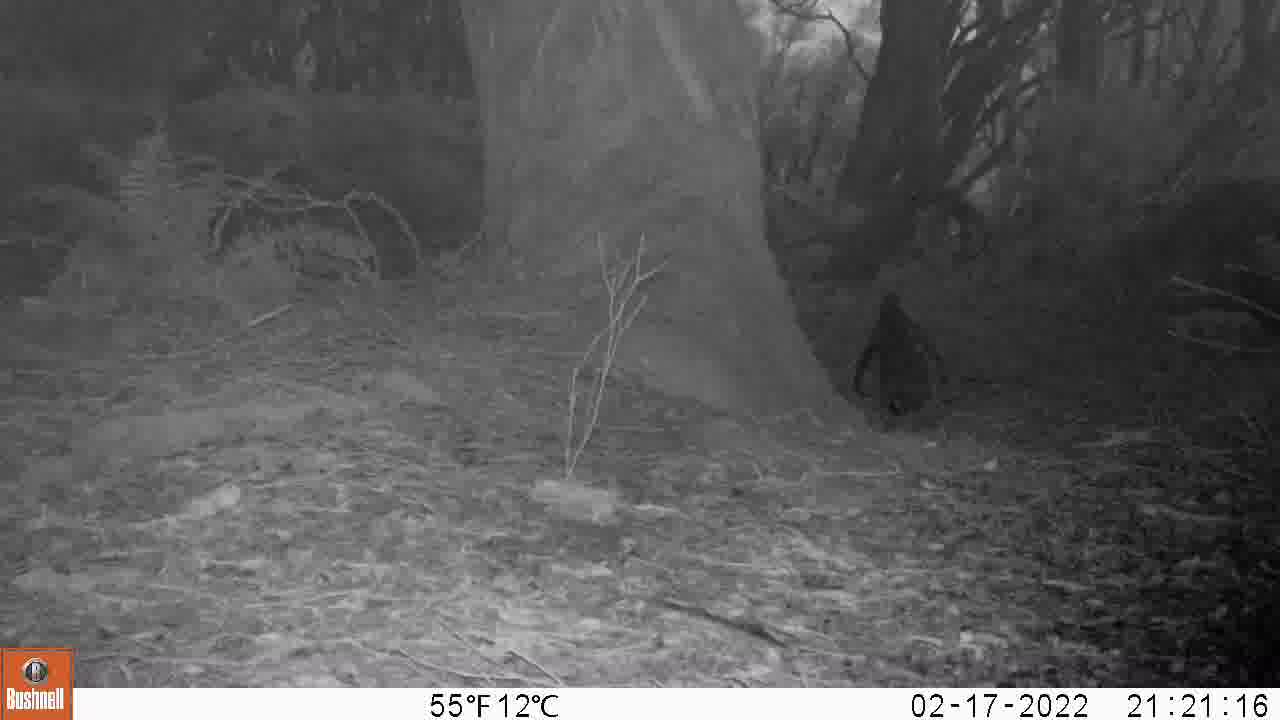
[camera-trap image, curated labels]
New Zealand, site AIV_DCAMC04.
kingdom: Animalia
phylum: Chordata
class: Aves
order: Sphenisciformes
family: Spheniscidae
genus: Megadyptes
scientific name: Megadyptes antipodes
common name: yellow-eyed penguin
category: yellow eyed penguin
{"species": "yellow eyed penguin (yellow-eyed penguin) (Megadyptes antipodes)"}